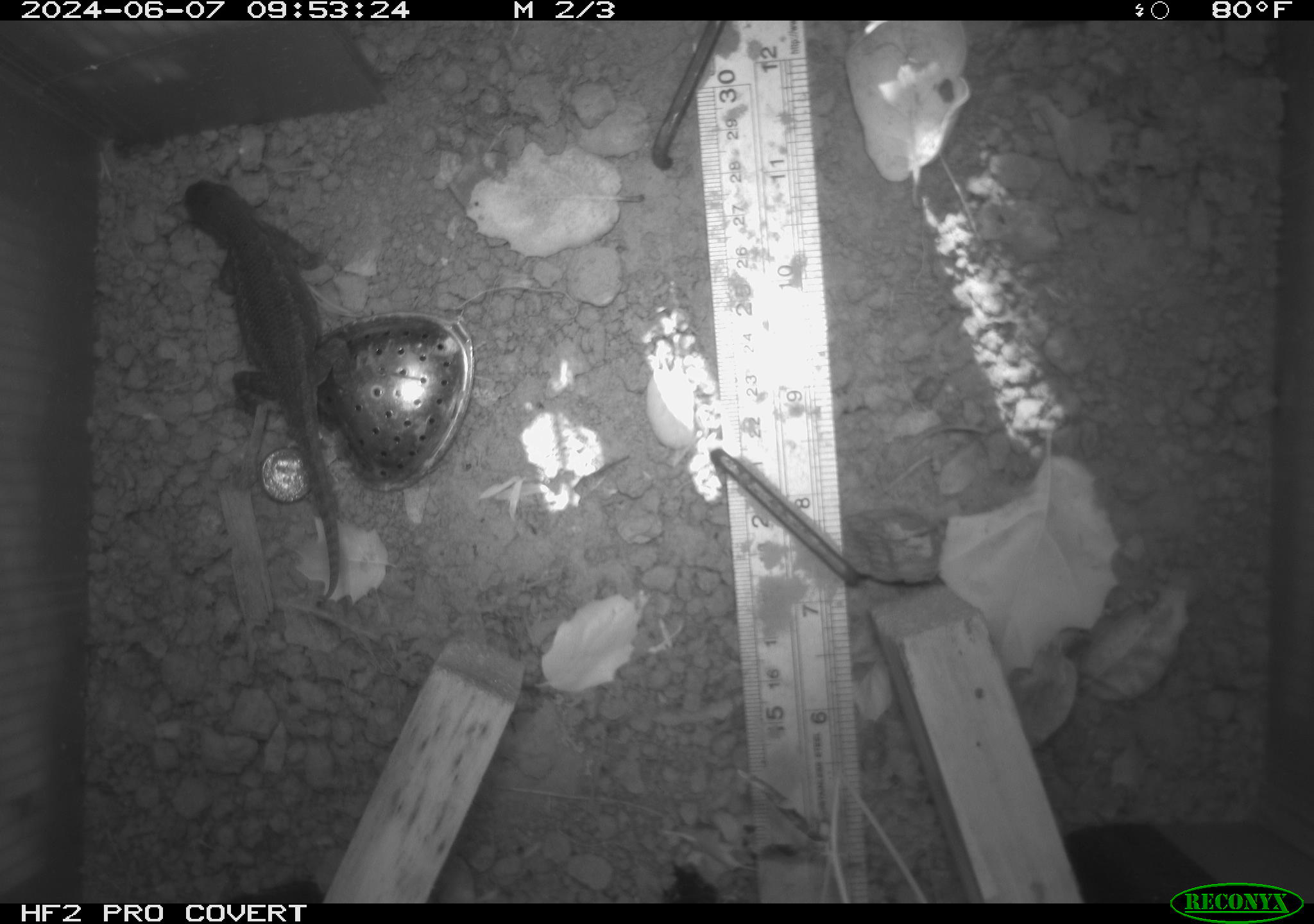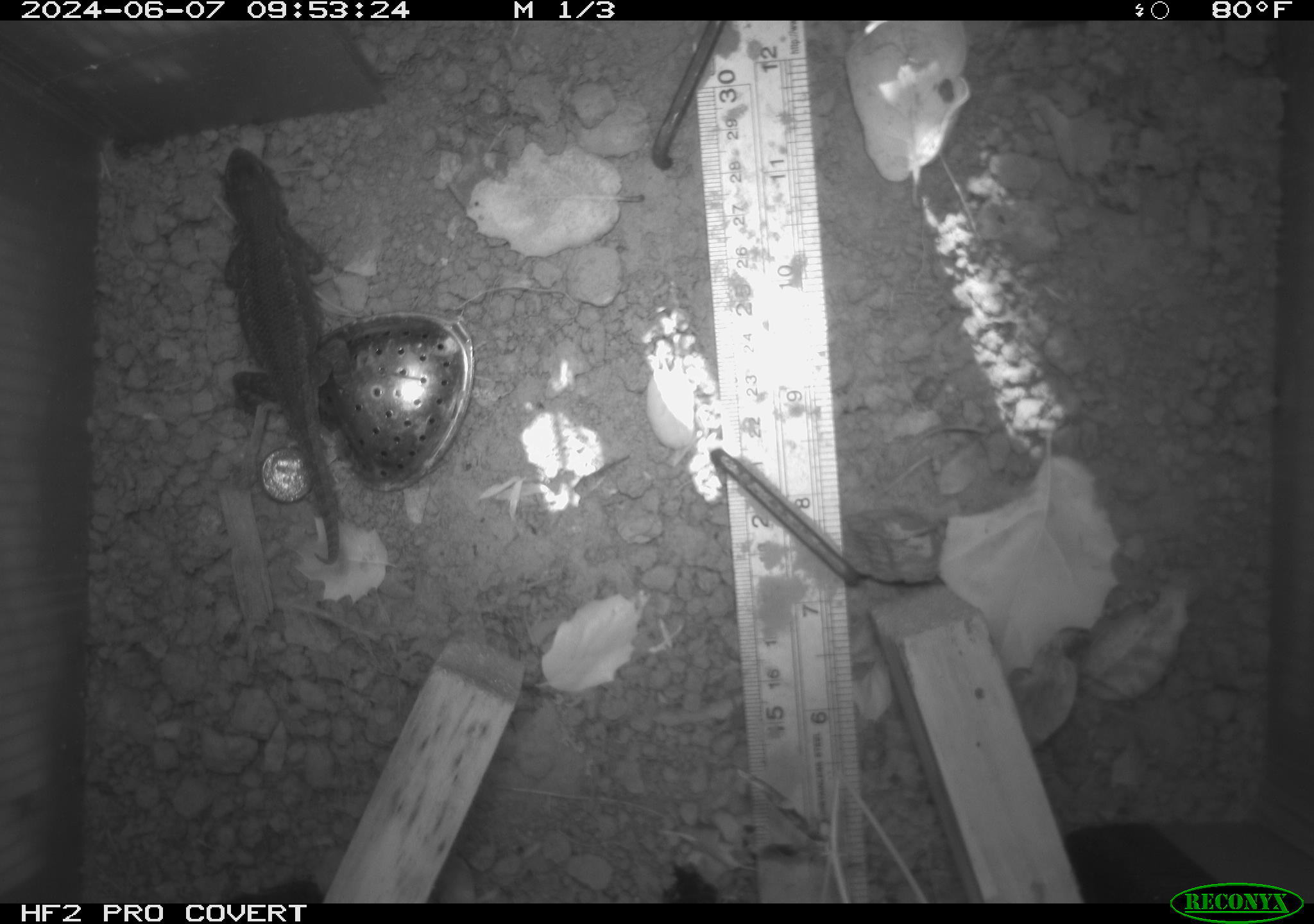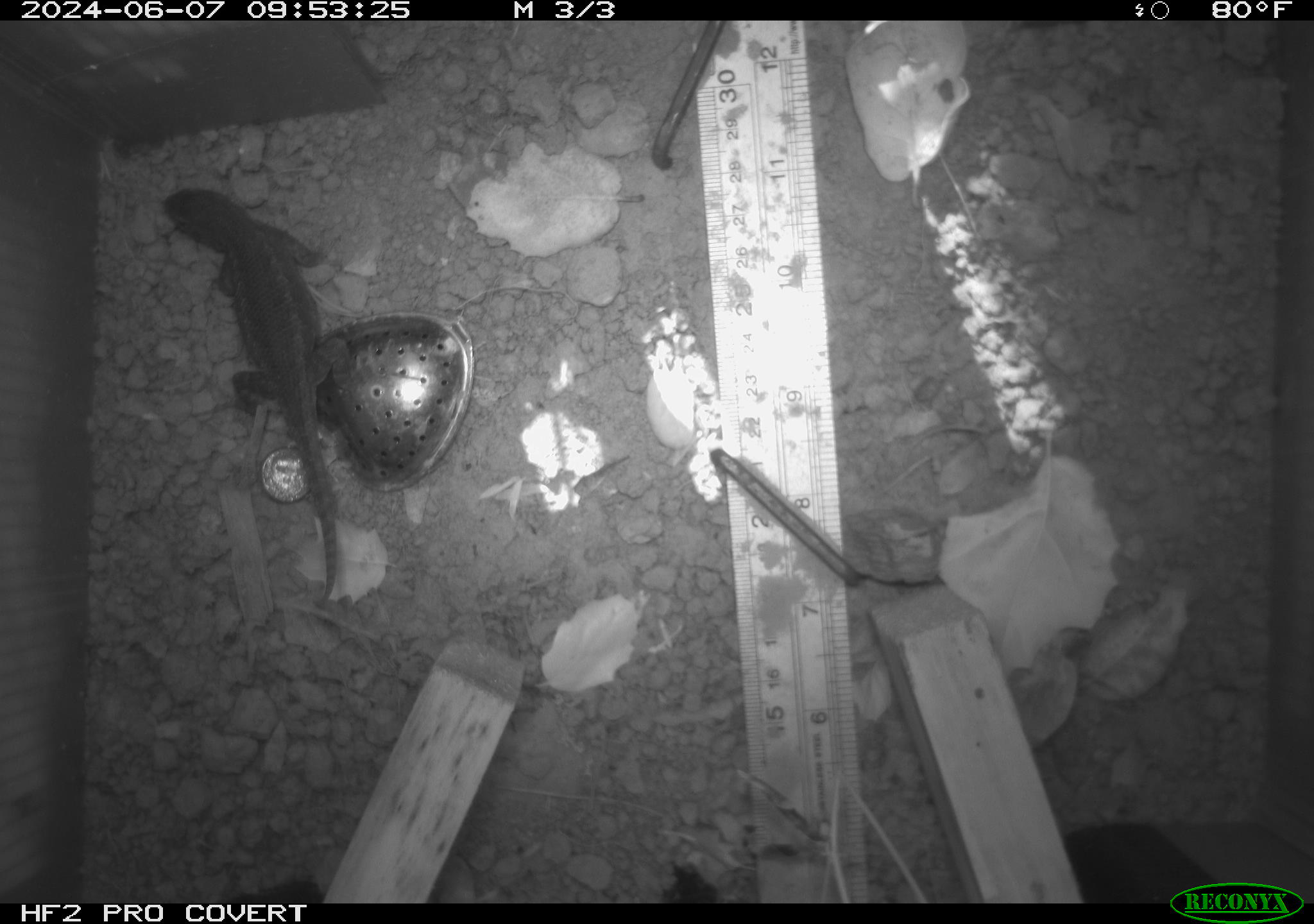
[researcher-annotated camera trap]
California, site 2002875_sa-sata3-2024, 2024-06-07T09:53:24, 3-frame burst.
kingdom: Animalia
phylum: Chordata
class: Reptilia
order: Squamata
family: Phrynosomatidae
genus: Sceloporus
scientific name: Sceloporus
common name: spiny lizards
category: sceloporus species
Sceloporus species (spiny lizards) (Sceloporus).